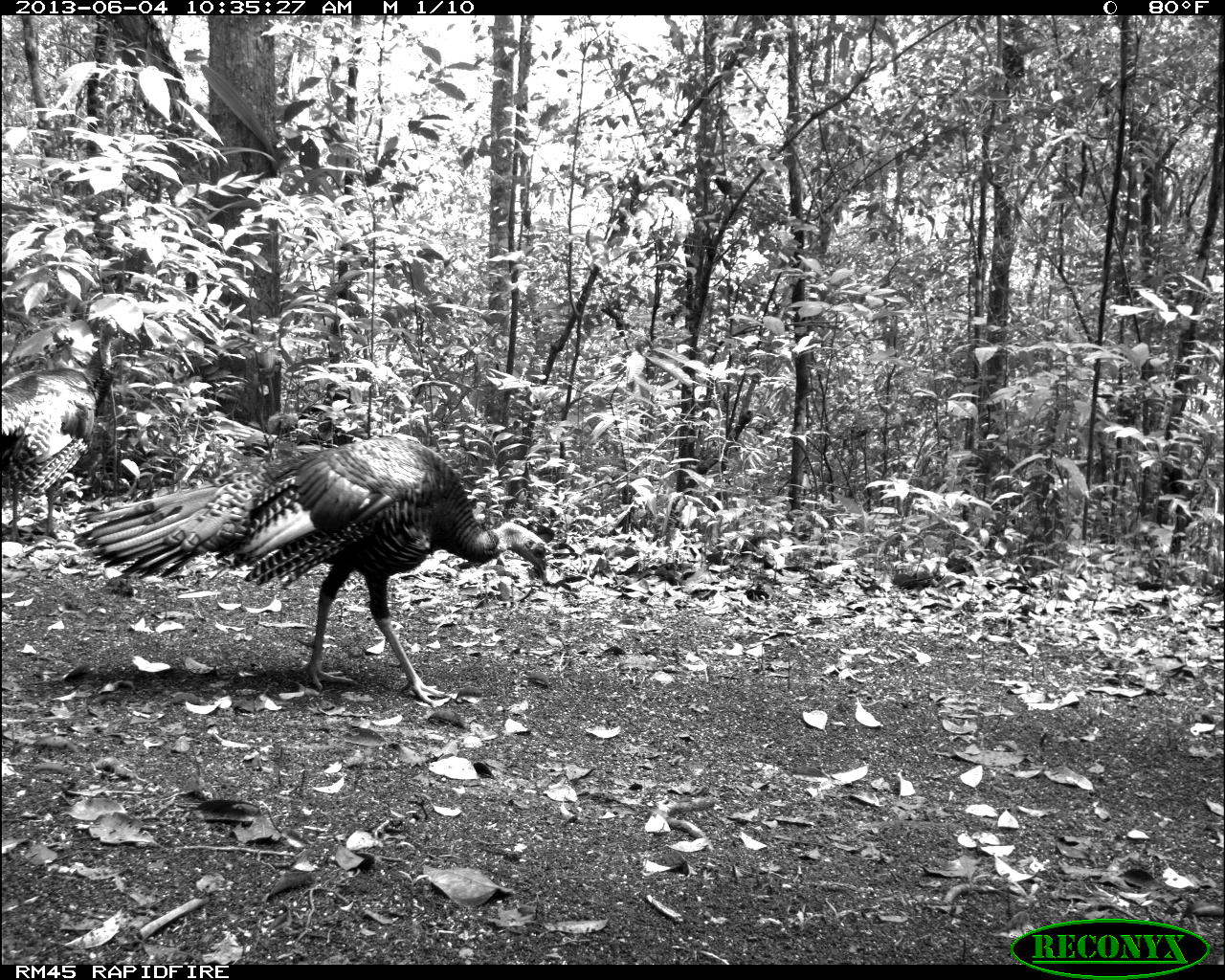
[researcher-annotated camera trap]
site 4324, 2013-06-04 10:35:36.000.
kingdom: Animalia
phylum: Chordata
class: Aves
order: Galliformes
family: Phasianidae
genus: Meleagris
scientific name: Meleagris ocellata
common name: ocellated turkey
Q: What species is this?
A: Meleagris ocellata (ocellated turkey).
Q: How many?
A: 1.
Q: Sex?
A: Male.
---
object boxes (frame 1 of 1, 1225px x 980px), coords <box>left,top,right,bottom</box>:
meleagris ocellata: <box>71,435,549,706</box>; <box>0,315,122,545</box>